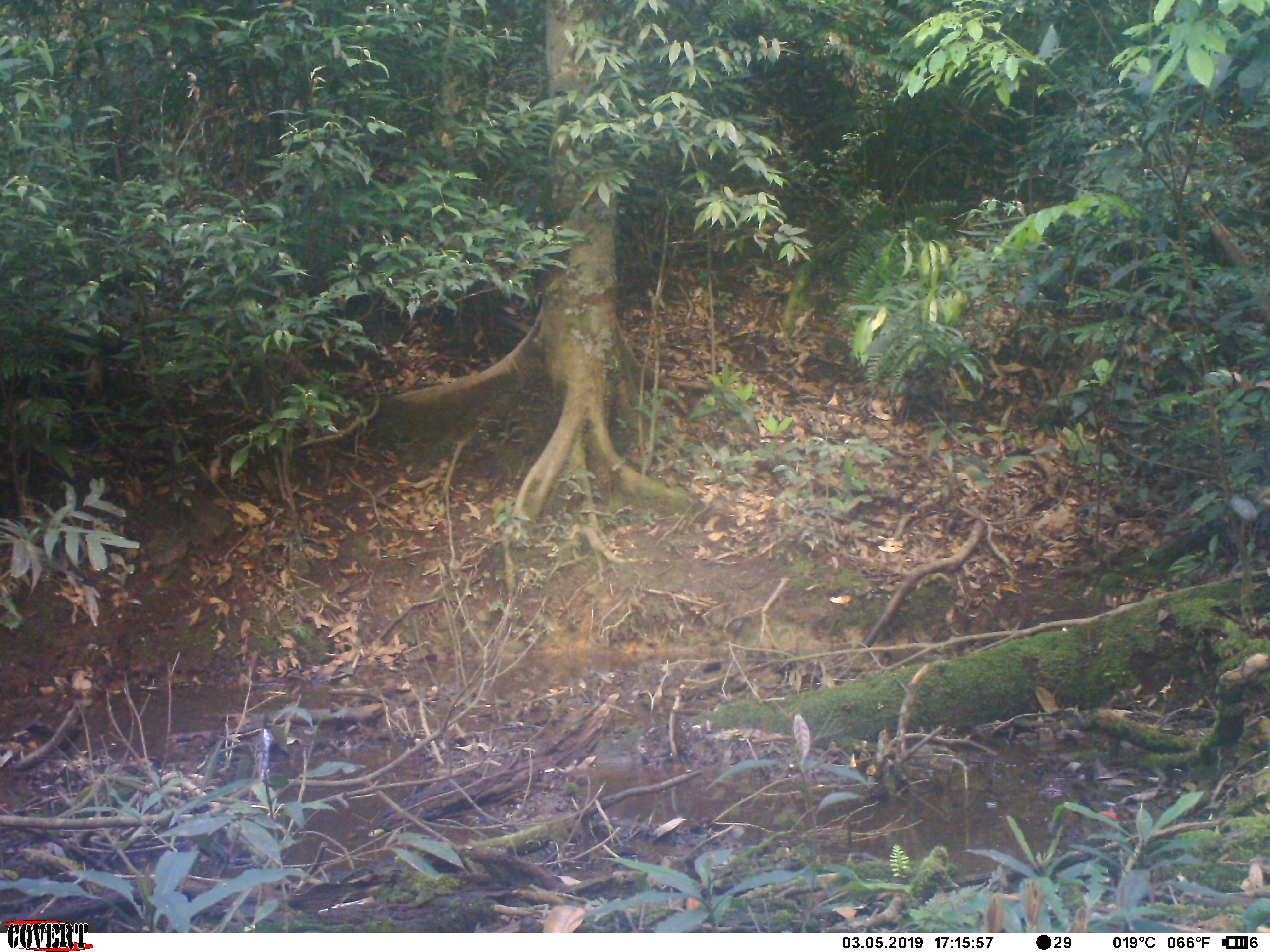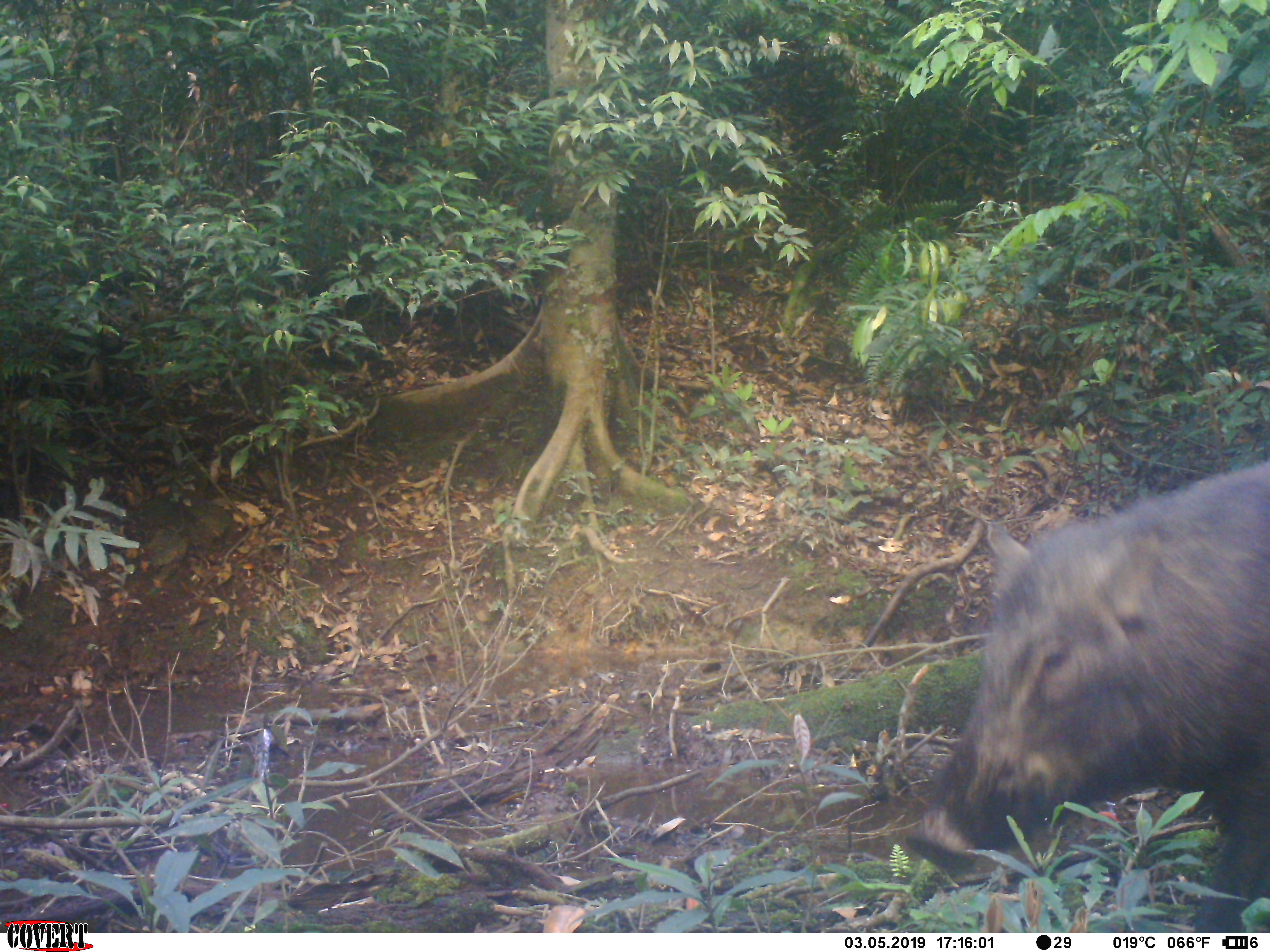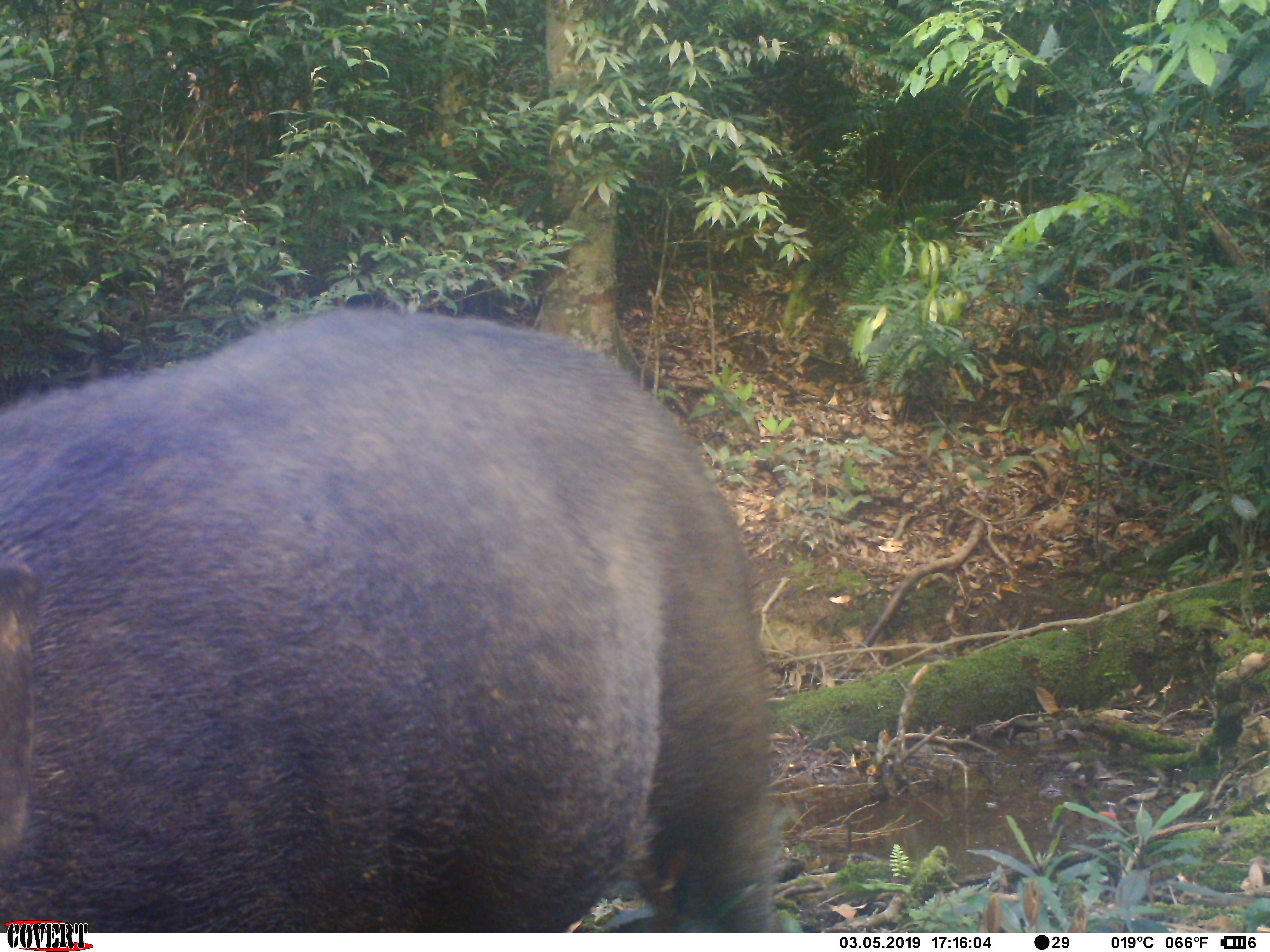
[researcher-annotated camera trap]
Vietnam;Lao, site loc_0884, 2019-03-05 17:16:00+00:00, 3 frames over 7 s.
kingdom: Animalia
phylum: Chordata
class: Mammalia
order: Artiodactyla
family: Suidae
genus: Sus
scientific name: Sus scrofa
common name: eurasian wild pig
Eurasian wild pig (Sus scrofa). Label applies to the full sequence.